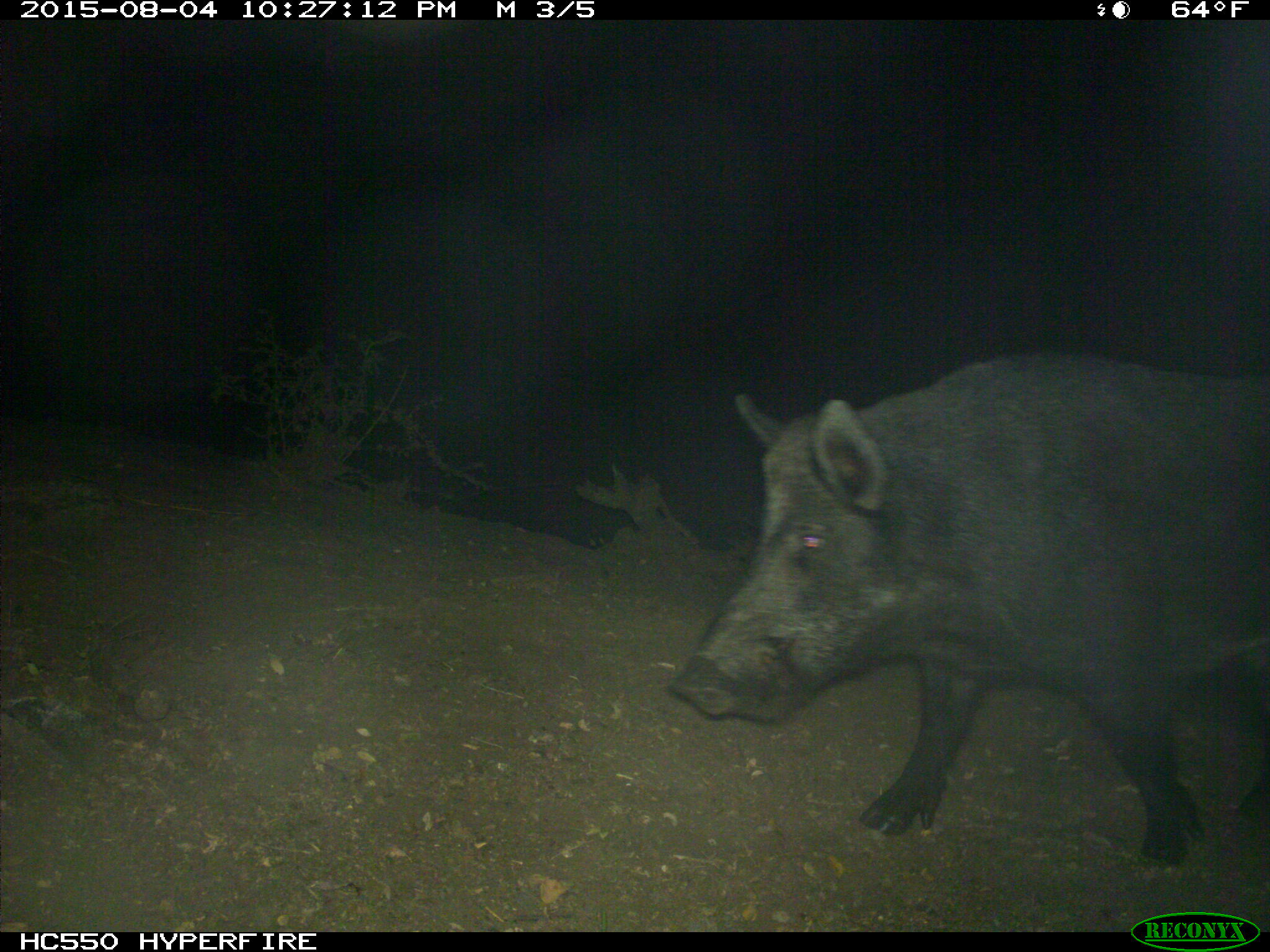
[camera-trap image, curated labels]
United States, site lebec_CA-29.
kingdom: Animalia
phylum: Chordata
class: Mammalia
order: Artiodactyla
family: Suidae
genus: Sus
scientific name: Sus scrofa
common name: wild boar